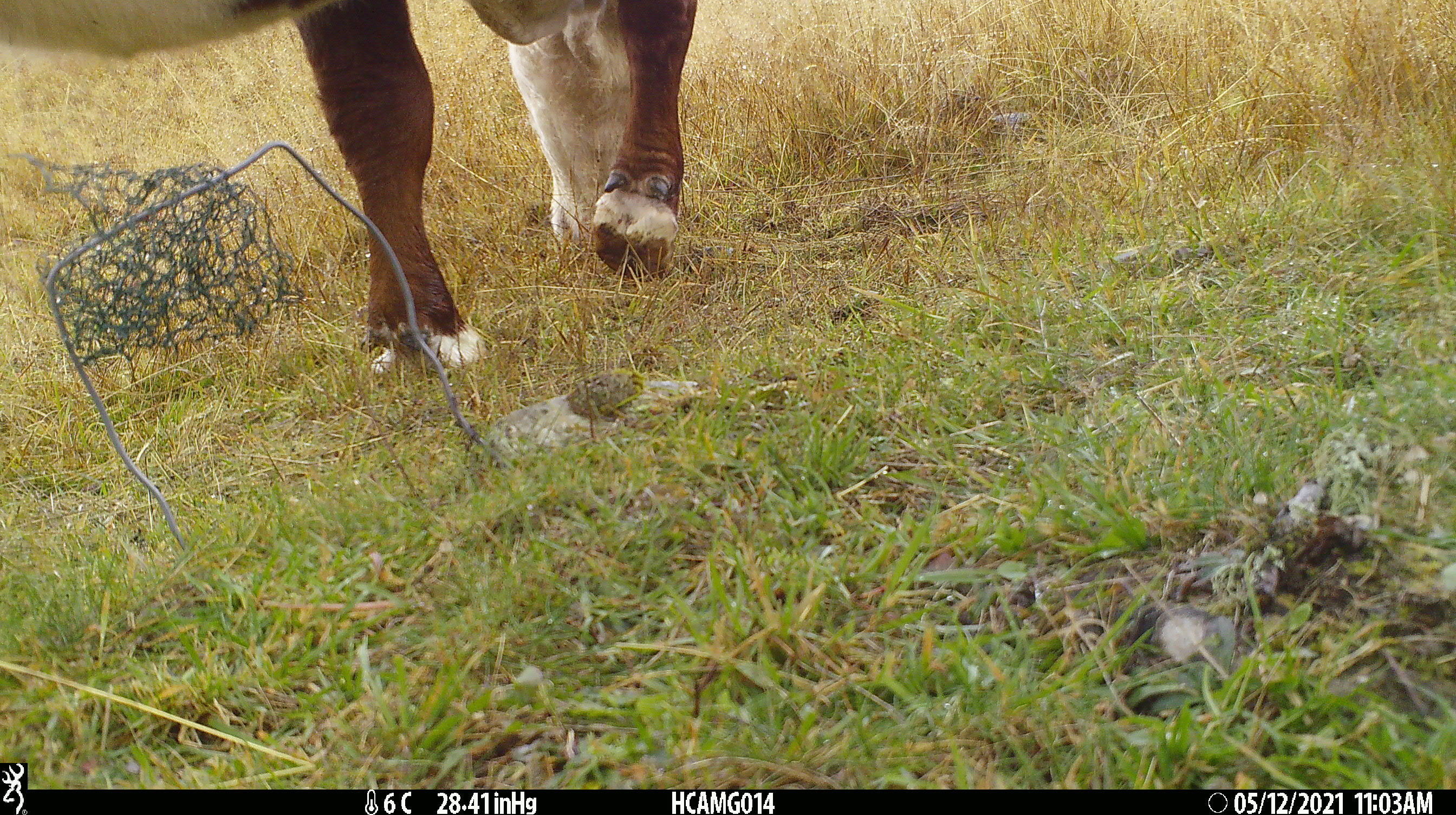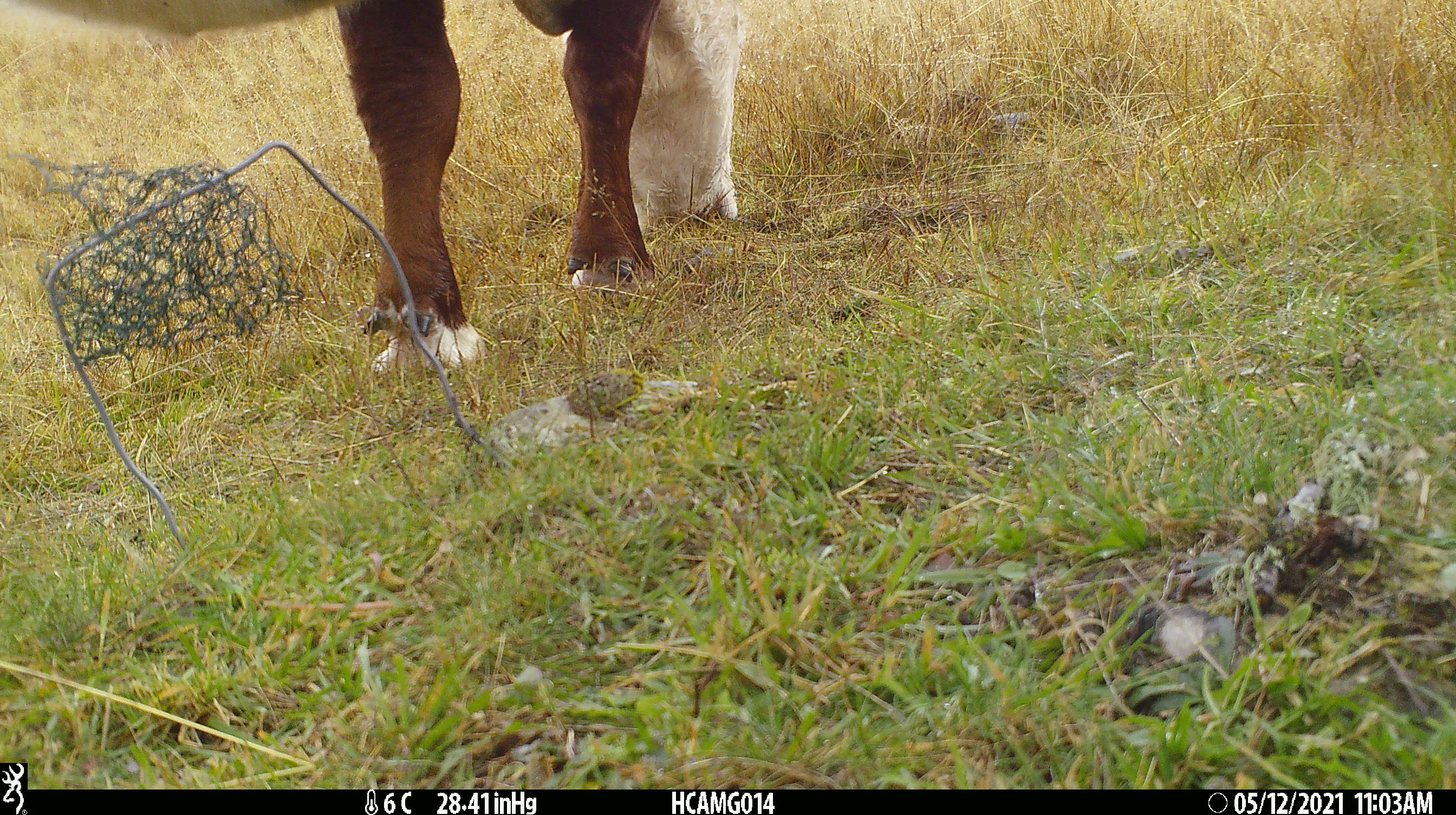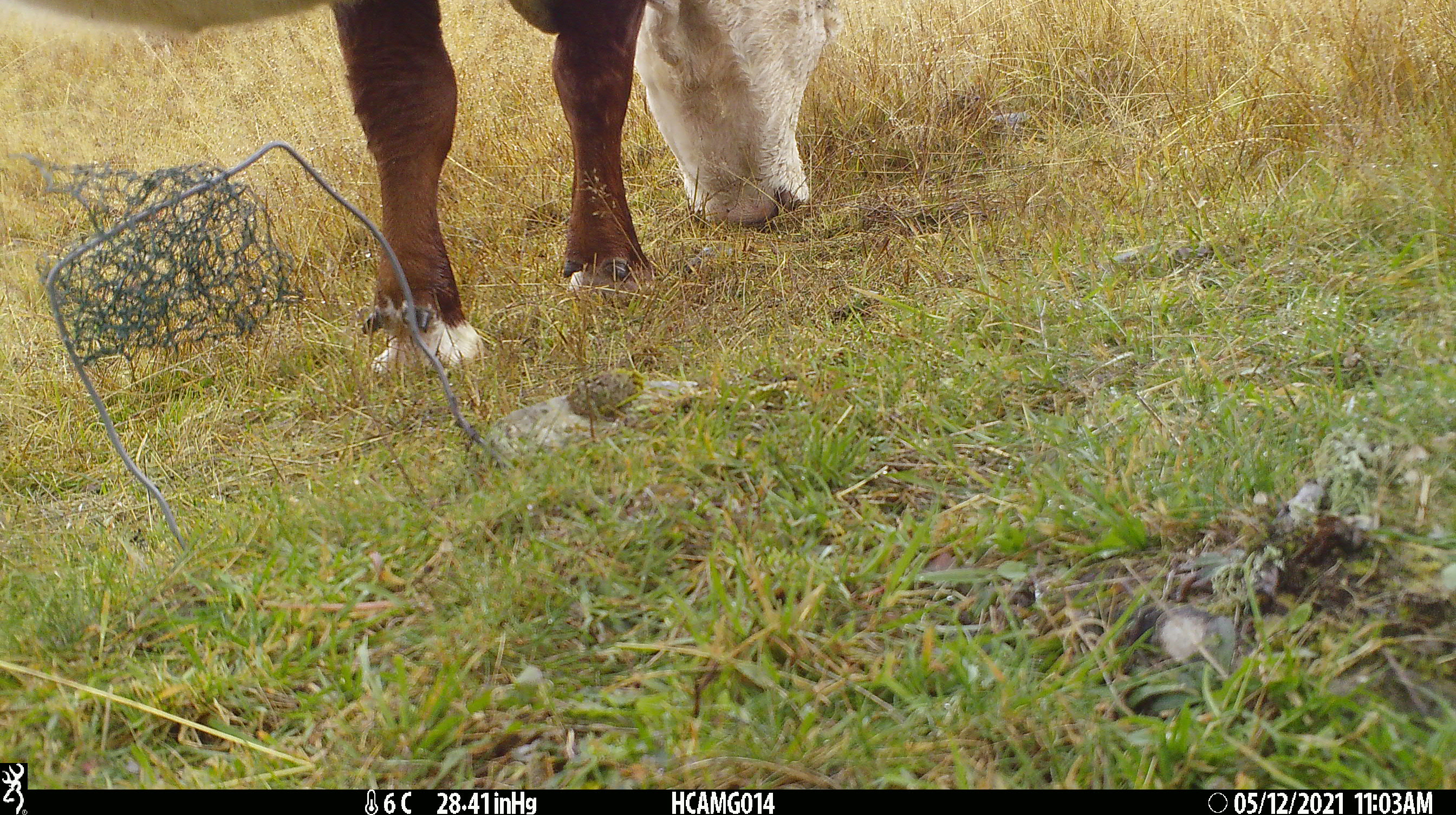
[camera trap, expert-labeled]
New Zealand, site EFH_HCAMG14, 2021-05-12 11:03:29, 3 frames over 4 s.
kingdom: Animalia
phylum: Chordata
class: Mammalia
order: Artiodactyla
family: Bovidae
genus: Bos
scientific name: Bos taurus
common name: domestic cow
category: cow